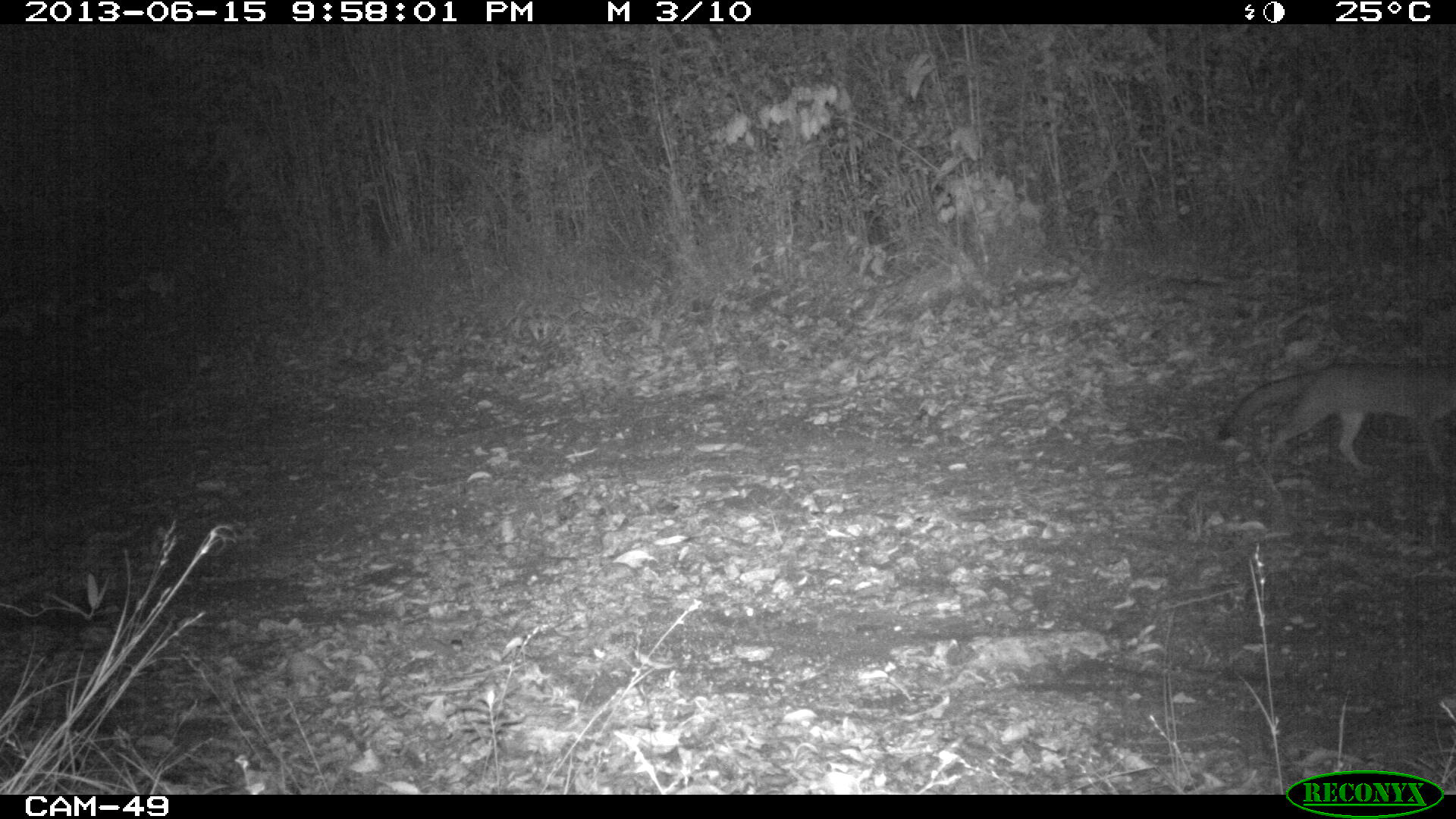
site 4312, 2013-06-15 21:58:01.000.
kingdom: Animalia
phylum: Chordata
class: Mammalia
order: Carnivora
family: Canidae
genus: Urocyon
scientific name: Urocyon cinereoargenteus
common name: gray fox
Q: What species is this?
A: Urocyon cinereoargenteus (gray fox).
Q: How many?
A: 1.